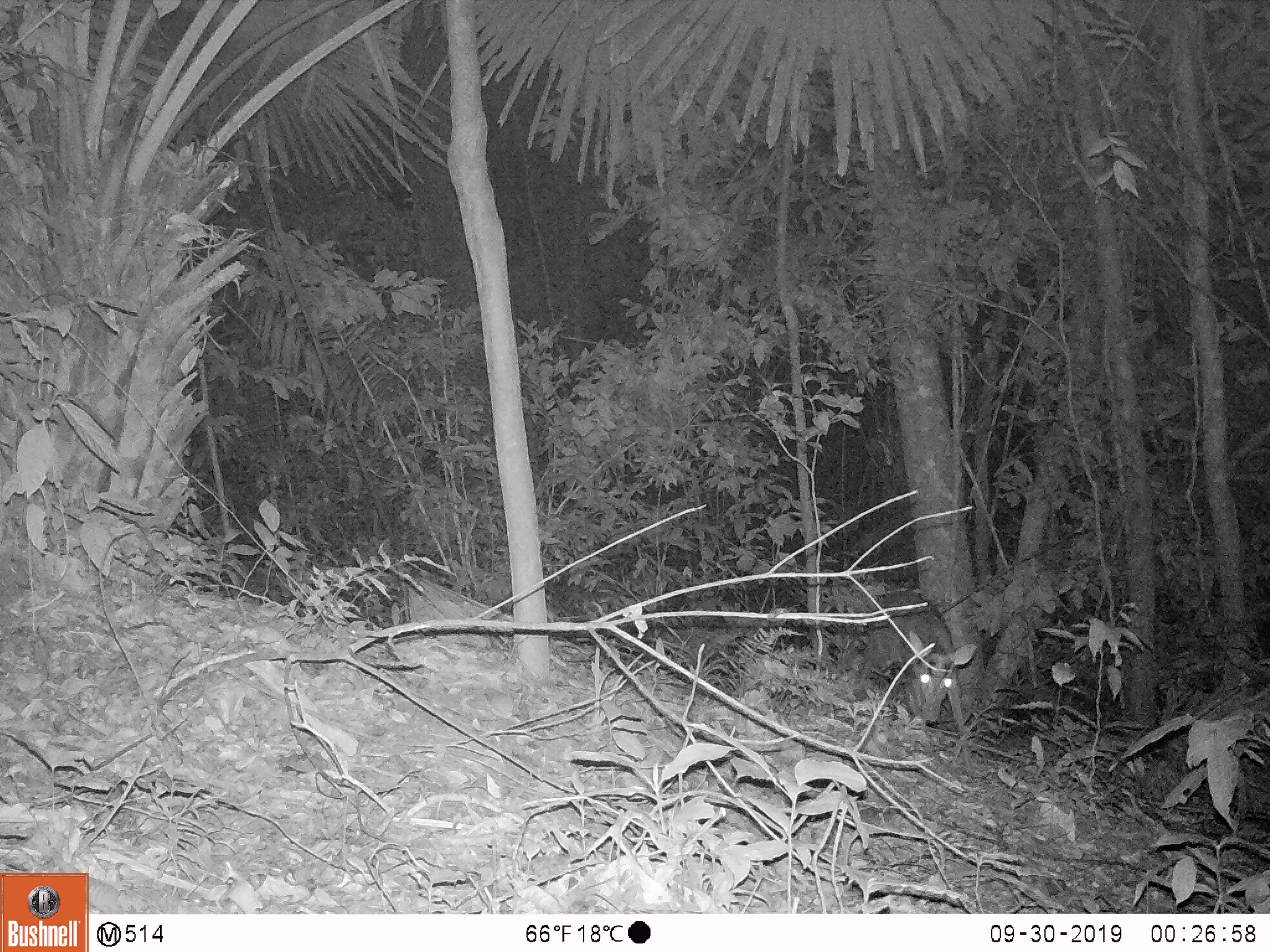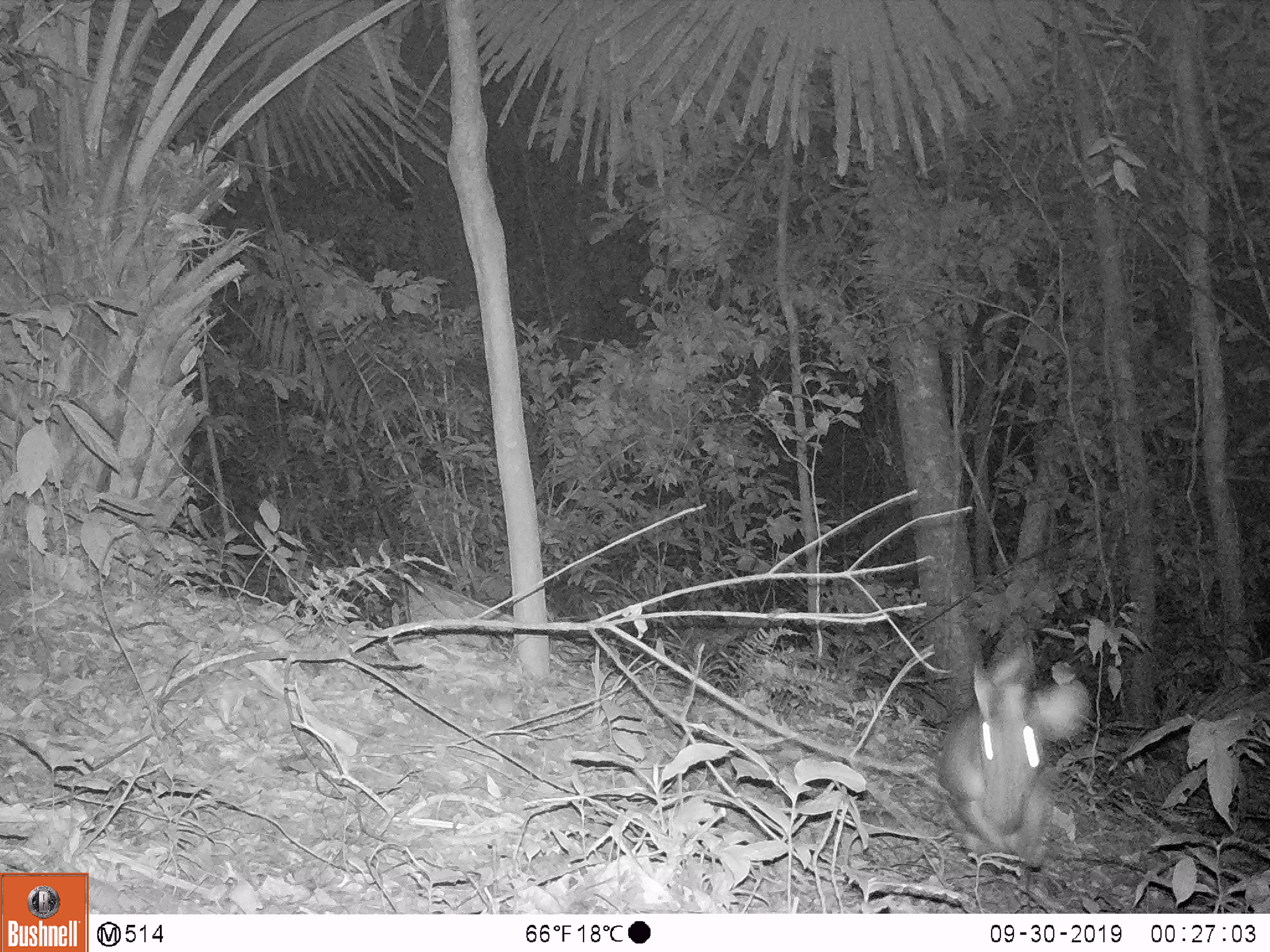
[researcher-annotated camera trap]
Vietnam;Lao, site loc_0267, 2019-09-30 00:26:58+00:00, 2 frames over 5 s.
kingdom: Animalia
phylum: Chordata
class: Mammalia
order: Artiodactyla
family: Cervidae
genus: Muntiacus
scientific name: Muntiacus rooseveltorum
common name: roosevelt's muntjac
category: roosevelts muntjac group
Roosevelts muntjac group (roosevelt's muntjac) (Muntiacus rooseveltorum). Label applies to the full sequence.